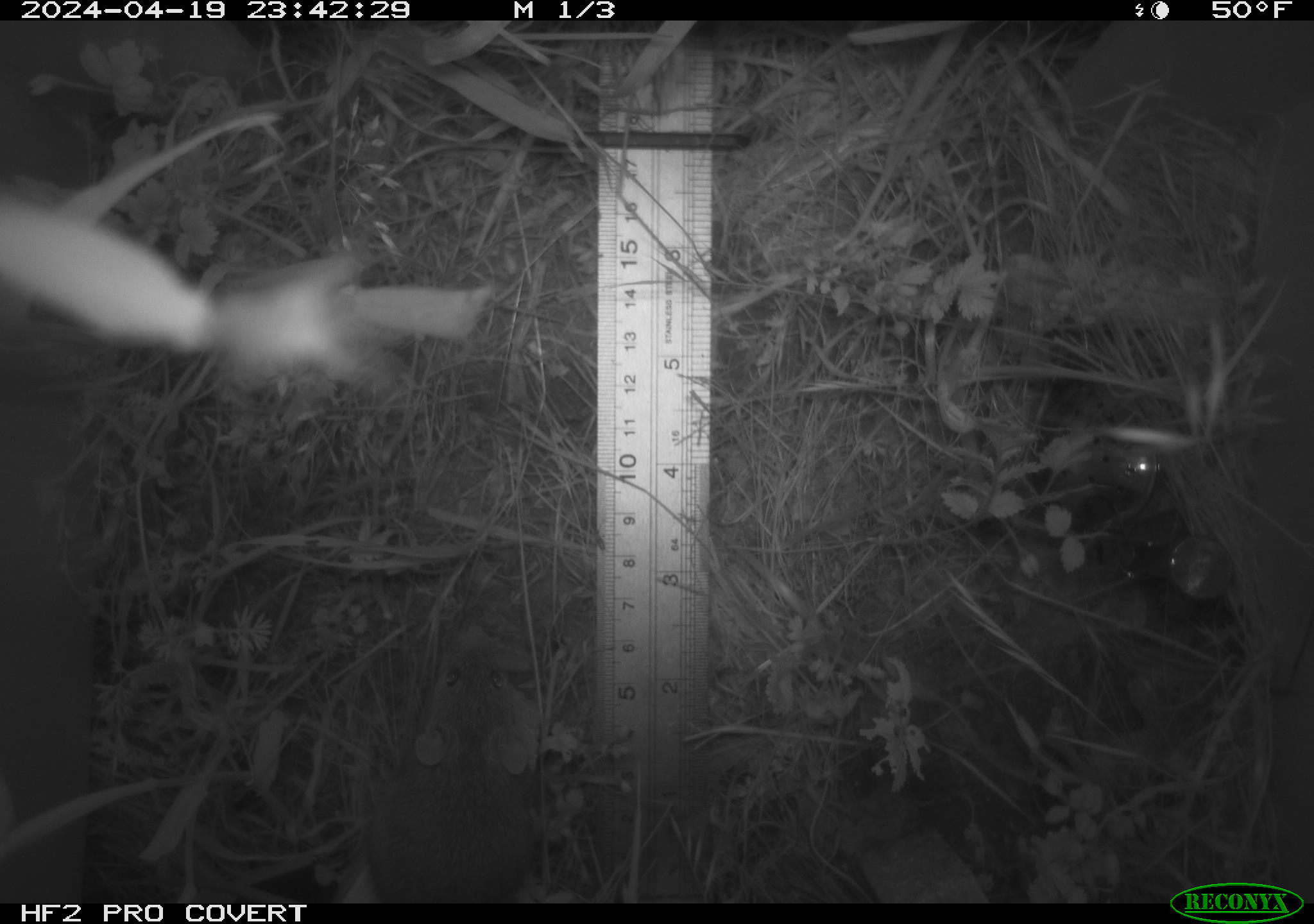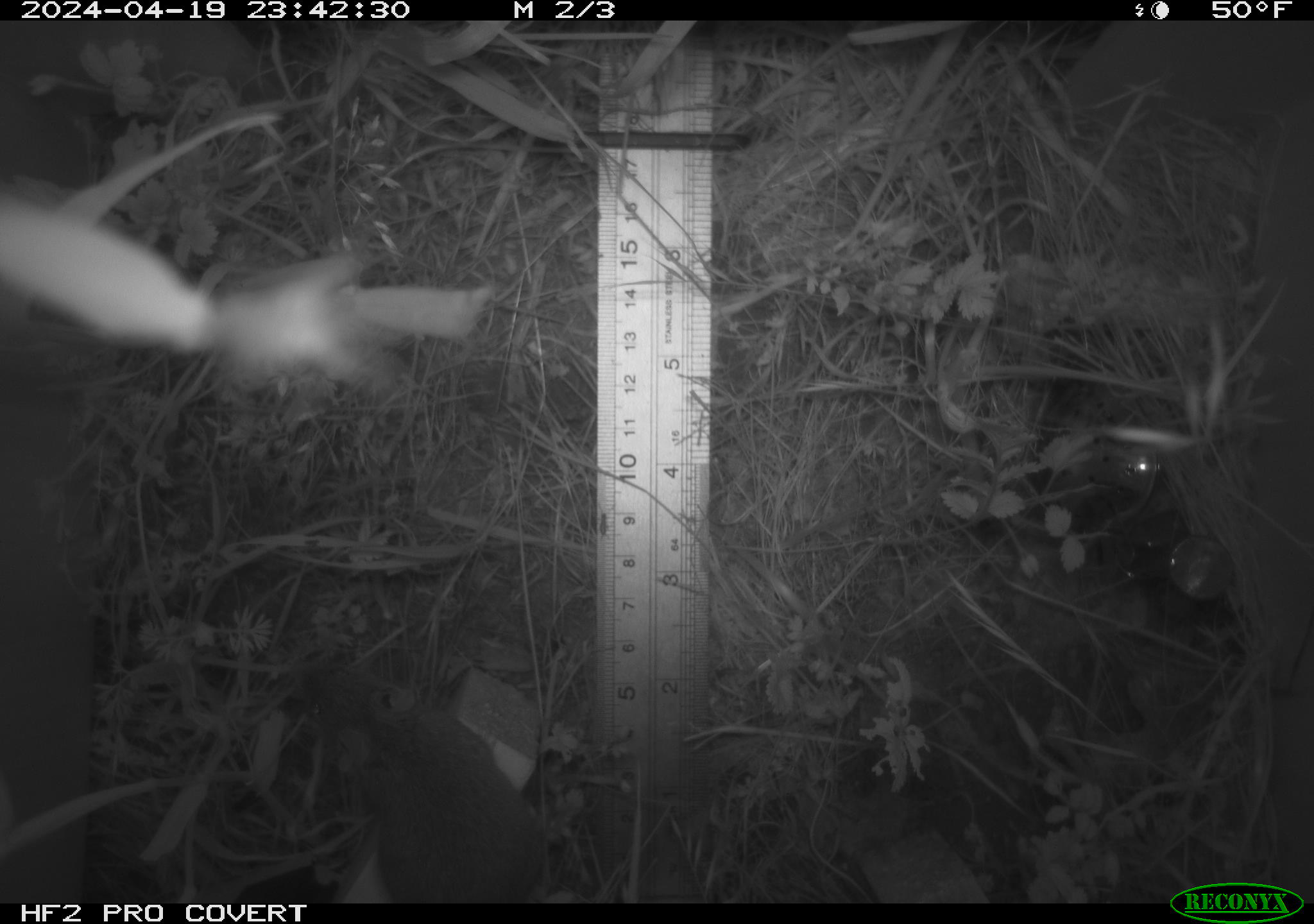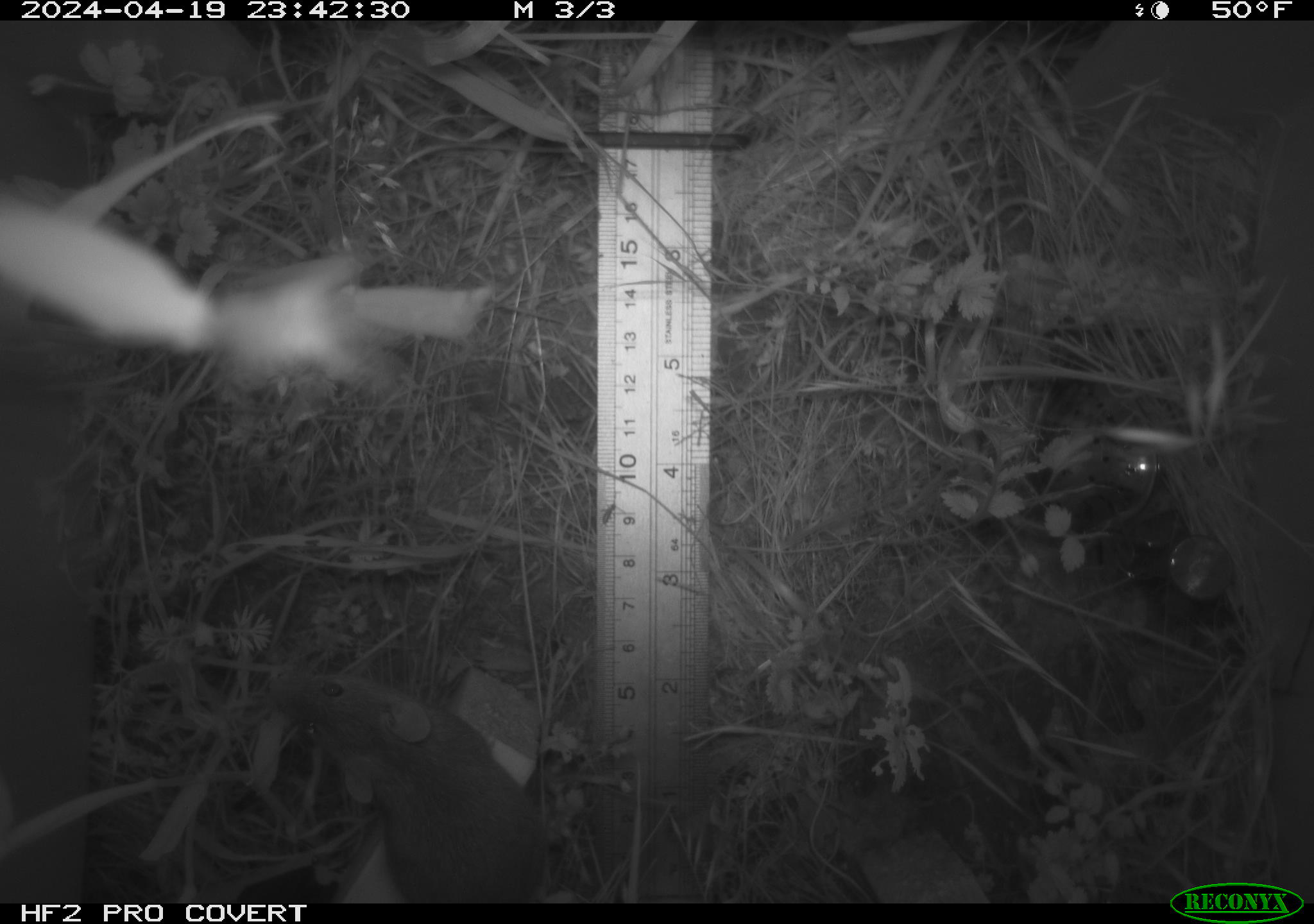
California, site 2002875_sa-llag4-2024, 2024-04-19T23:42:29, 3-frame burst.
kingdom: Animalia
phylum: Chordata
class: Mammalia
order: Rodentia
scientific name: Rodentia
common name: rodent